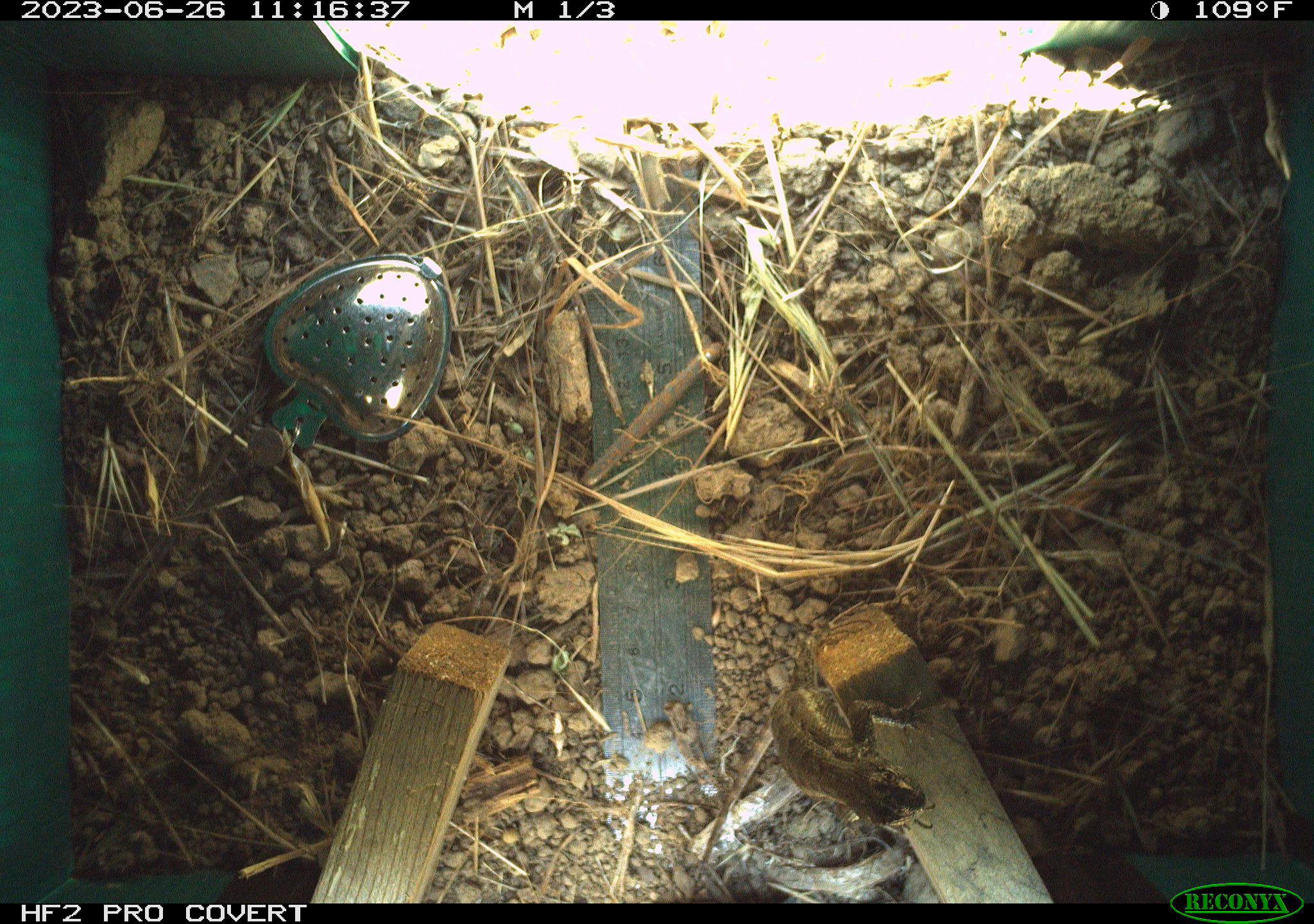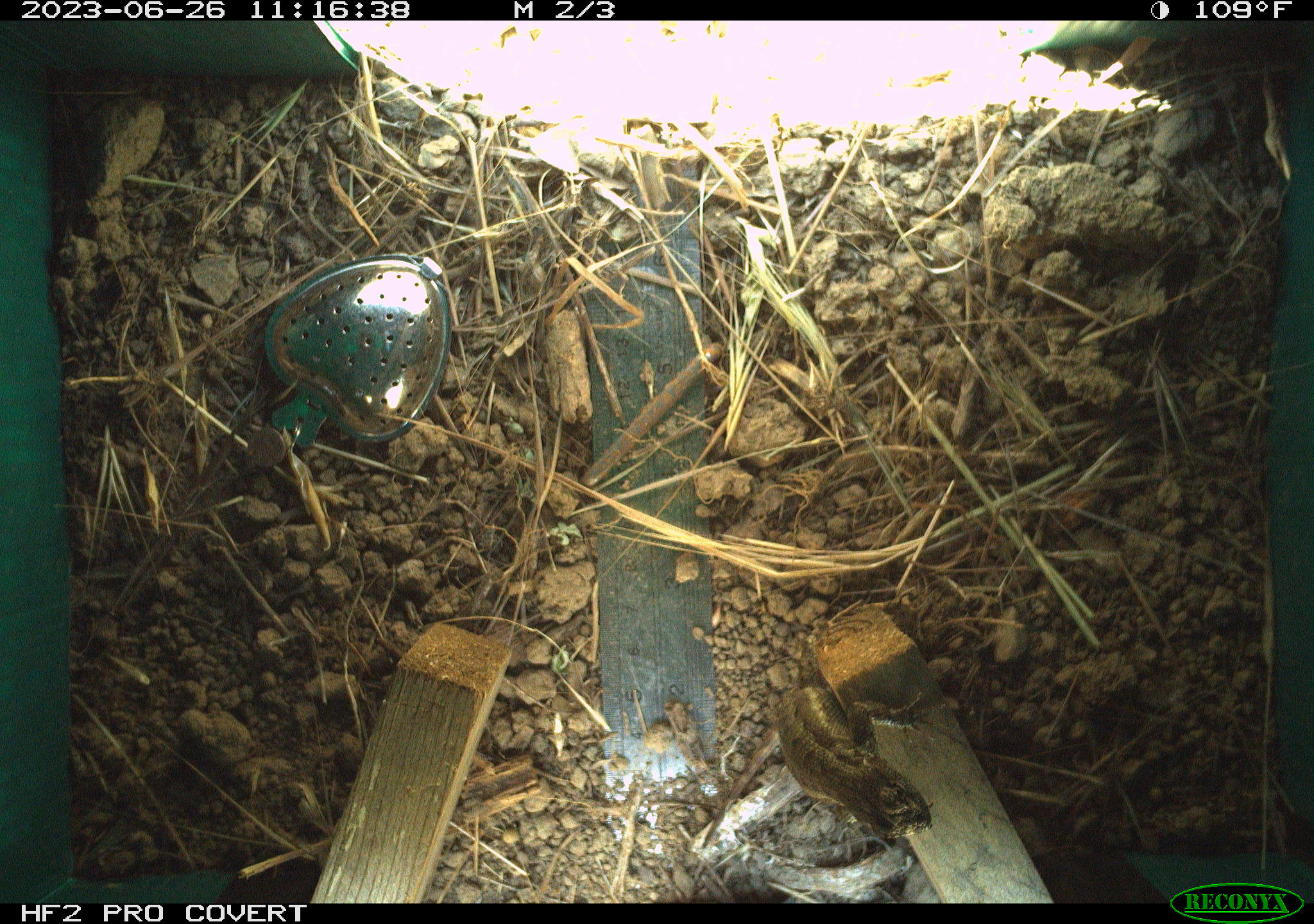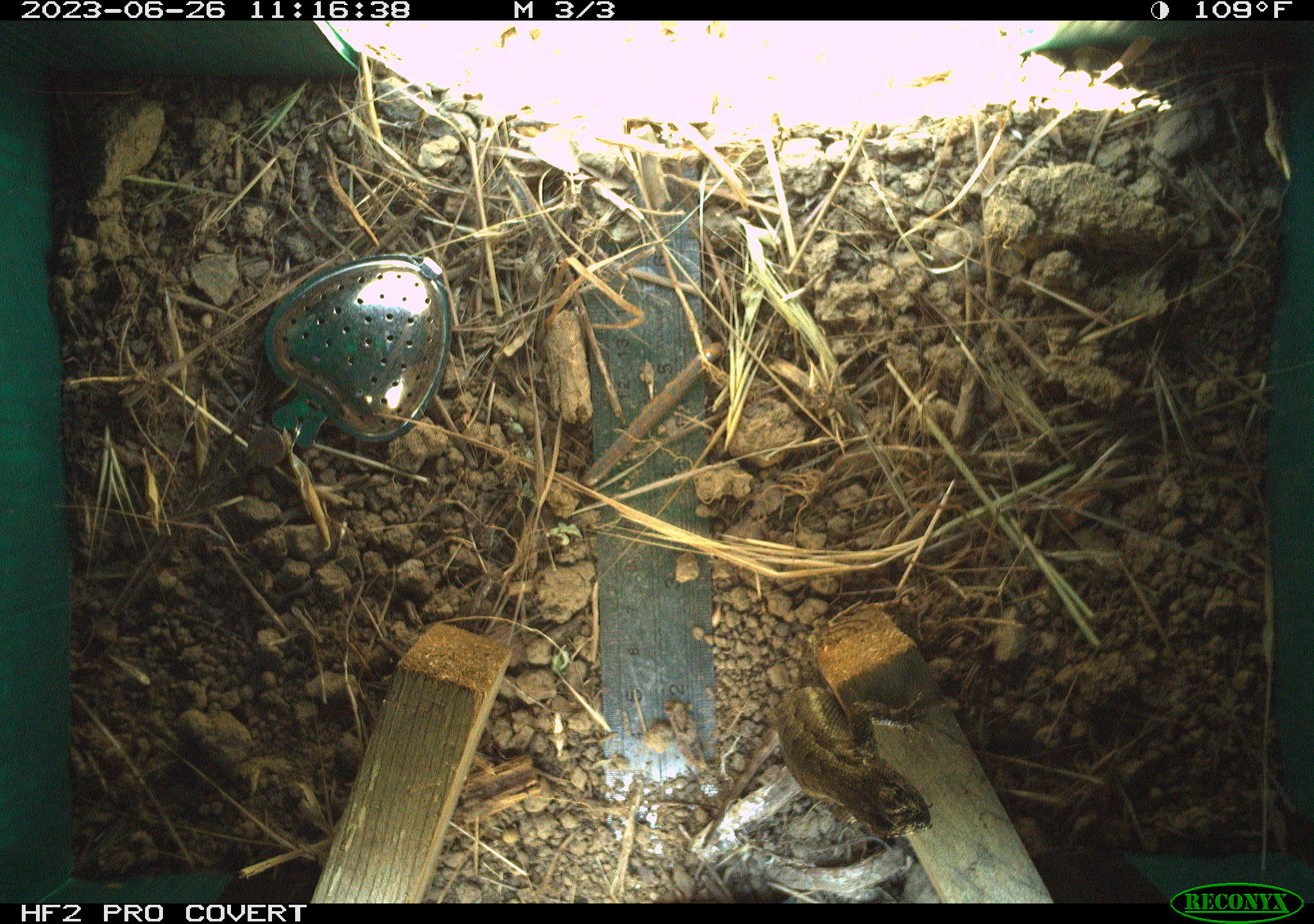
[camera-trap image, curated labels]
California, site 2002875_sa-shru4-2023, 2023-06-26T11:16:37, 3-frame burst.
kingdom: Animalia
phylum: Chordata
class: Reptilia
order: Squamata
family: Phrynosomatidae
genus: Sceloporus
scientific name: Sceloporus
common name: spiny lizards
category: sceloporus species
Sceloporus species (spiny lizards) (Sceloporus).